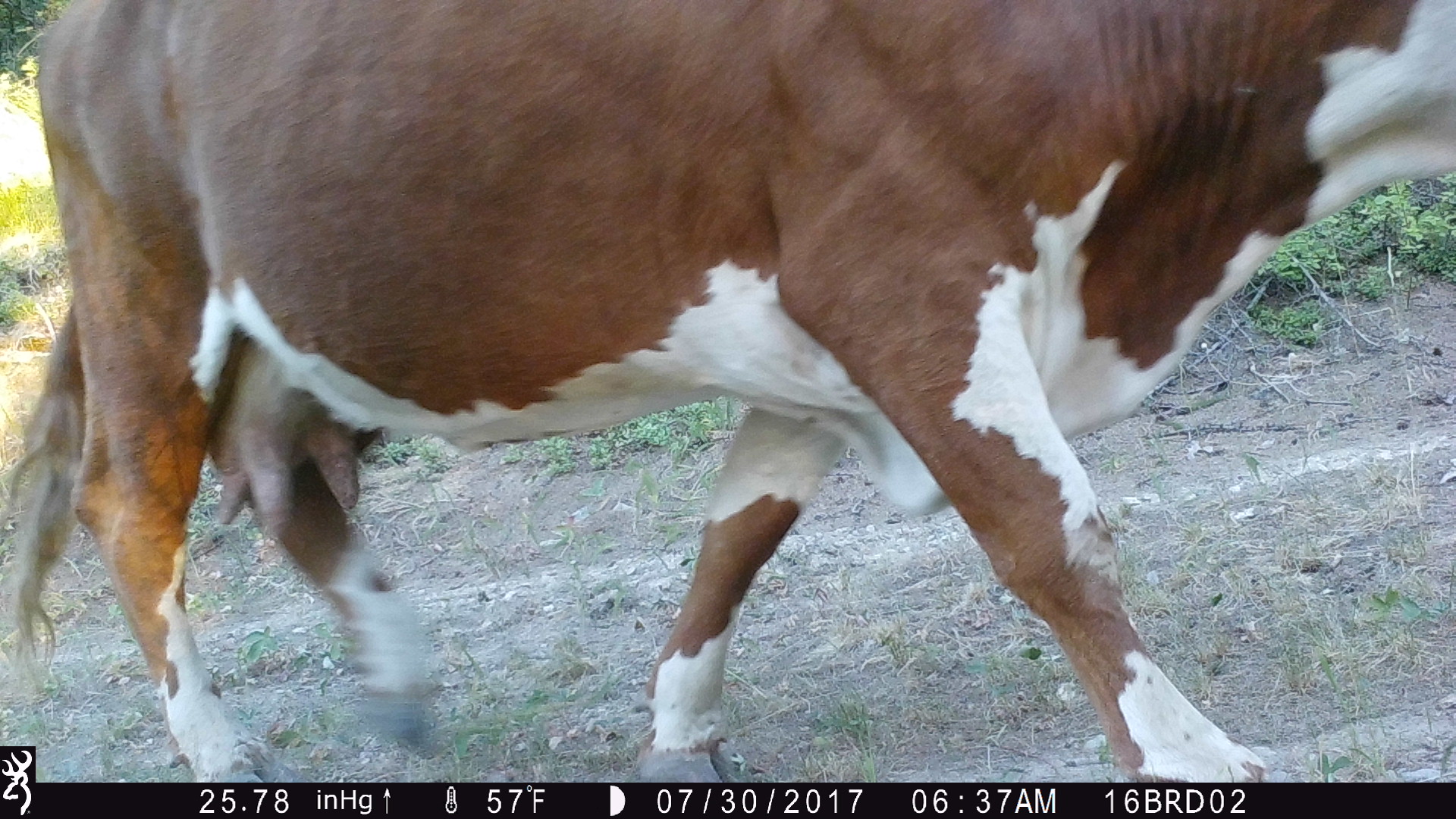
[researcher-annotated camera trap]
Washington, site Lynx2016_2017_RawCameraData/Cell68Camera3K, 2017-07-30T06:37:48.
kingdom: Animalia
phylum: Chordata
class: Mammalia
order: Artiodactyla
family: Bovidae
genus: Bos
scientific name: Bos taurus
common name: domestic cattle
Domestic cattle (Bos taurus). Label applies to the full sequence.